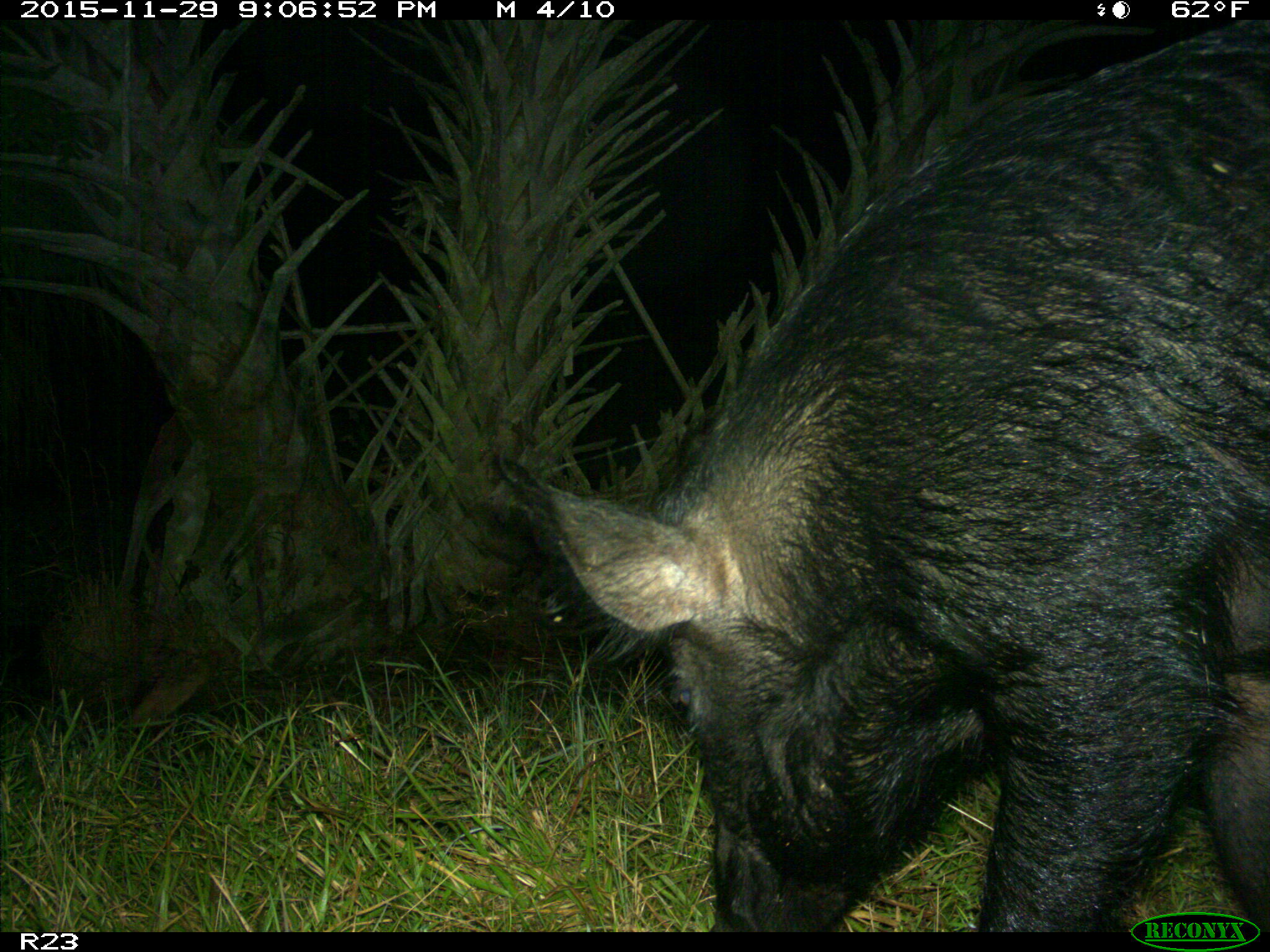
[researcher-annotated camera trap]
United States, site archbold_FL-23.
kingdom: Animalia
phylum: Chordata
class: Mammalia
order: Artiodactyla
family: Suidae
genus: Sus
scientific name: Sus scrofa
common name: wild boar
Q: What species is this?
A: Sus scrofa (wild boar).